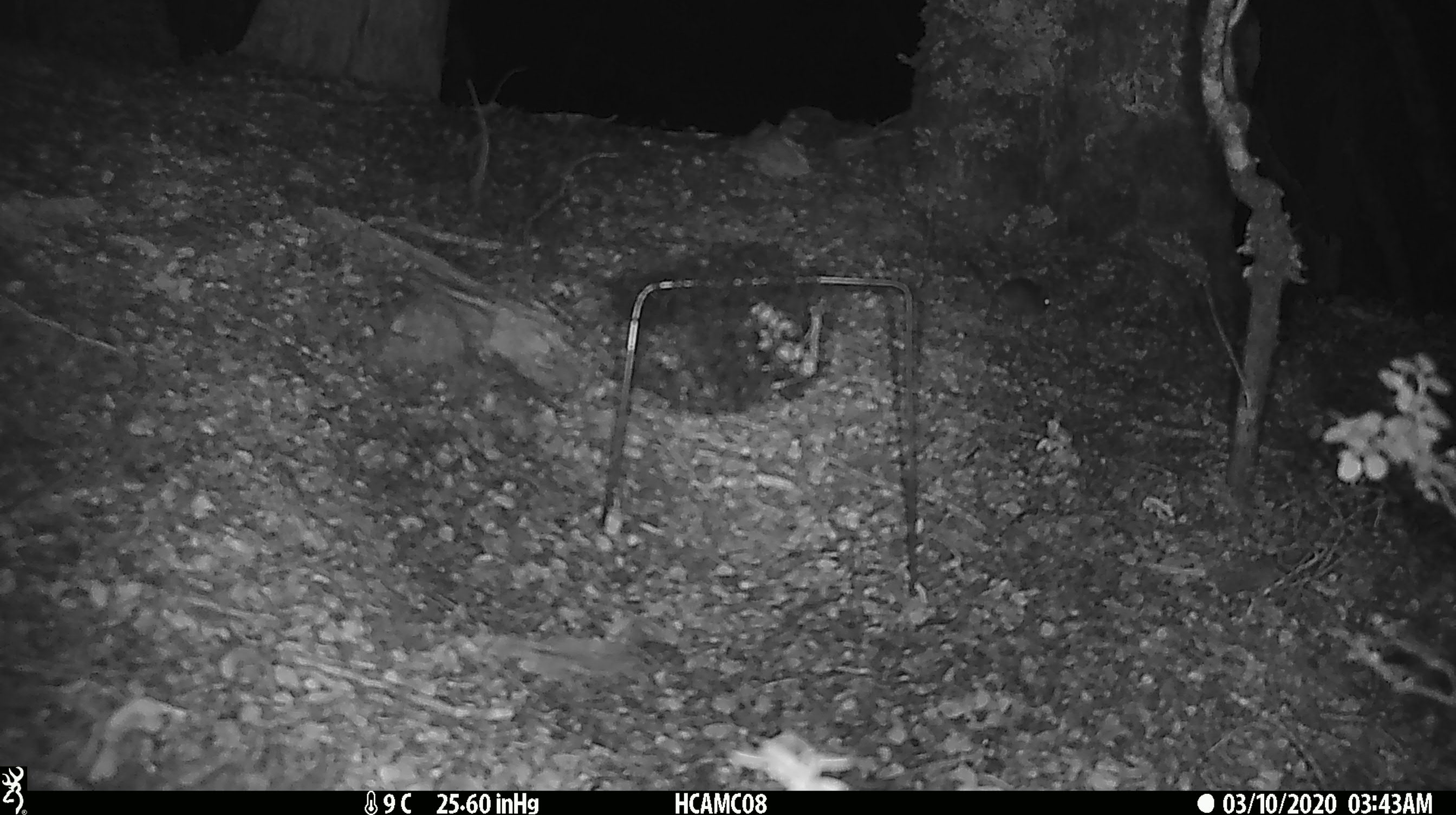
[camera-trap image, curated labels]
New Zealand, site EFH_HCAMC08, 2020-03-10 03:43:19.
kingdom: Animalia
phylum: Chordata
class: Mammalia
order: Rodentia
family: Muridae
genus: Mus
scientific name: Mus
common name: mouse